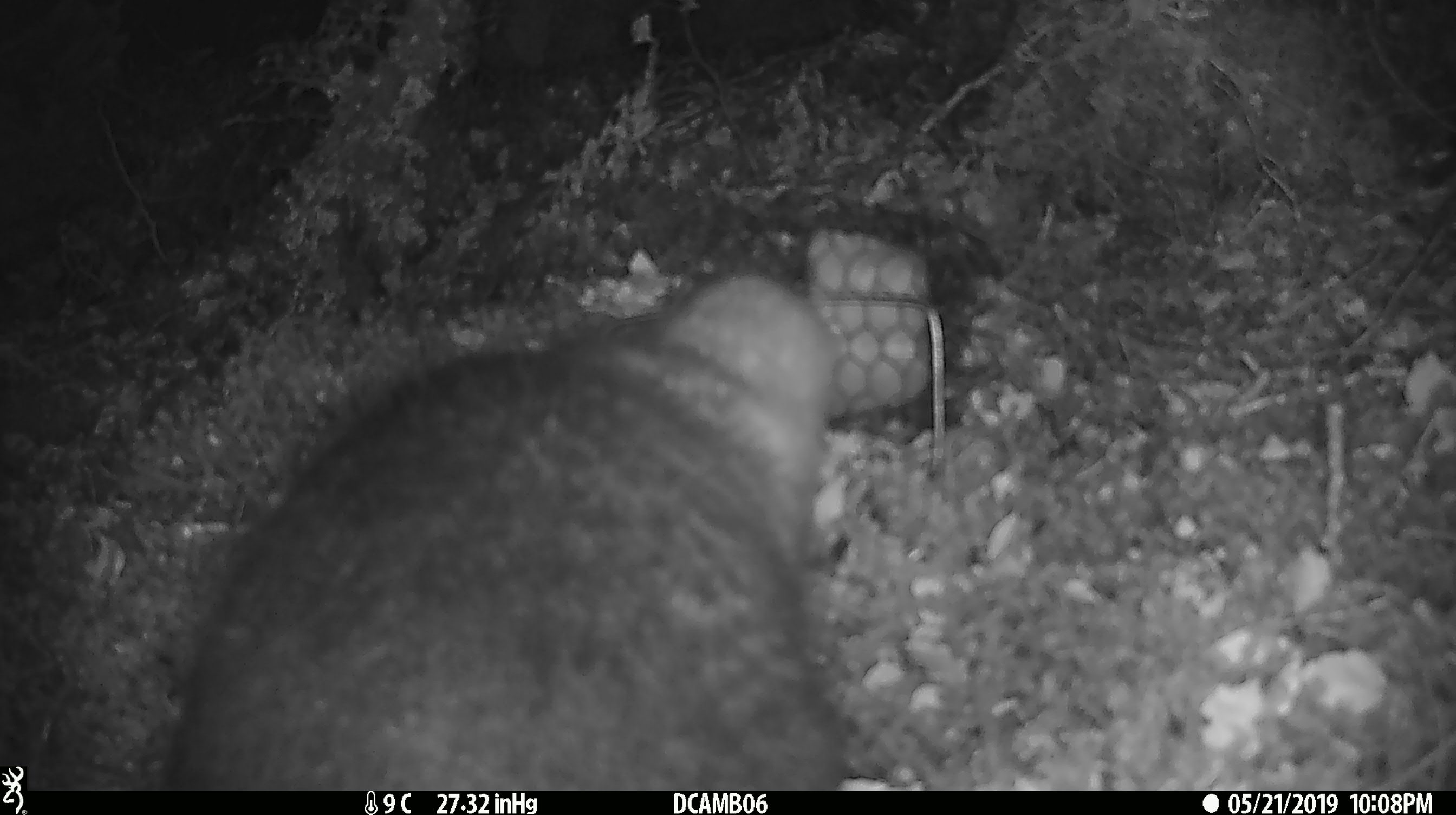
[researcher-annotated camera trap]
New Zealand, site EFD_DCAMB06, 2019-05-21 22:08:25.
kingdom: Animalia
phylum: Chordata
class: Mammalia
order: Diprotodontia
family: Phalangeridae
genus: Trichosurus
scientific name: Trichosurus vulpecula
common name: common brushtail possum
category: possum